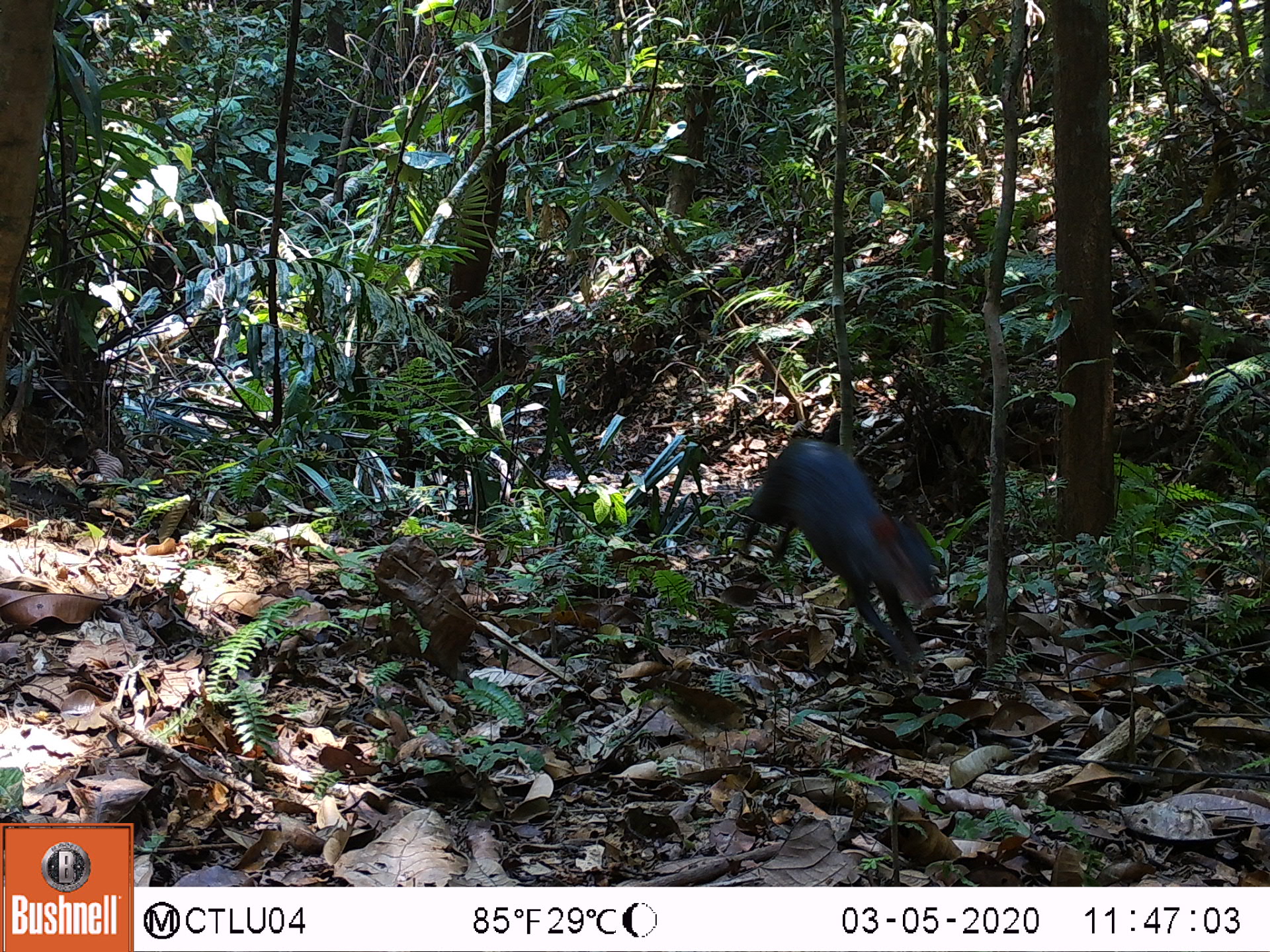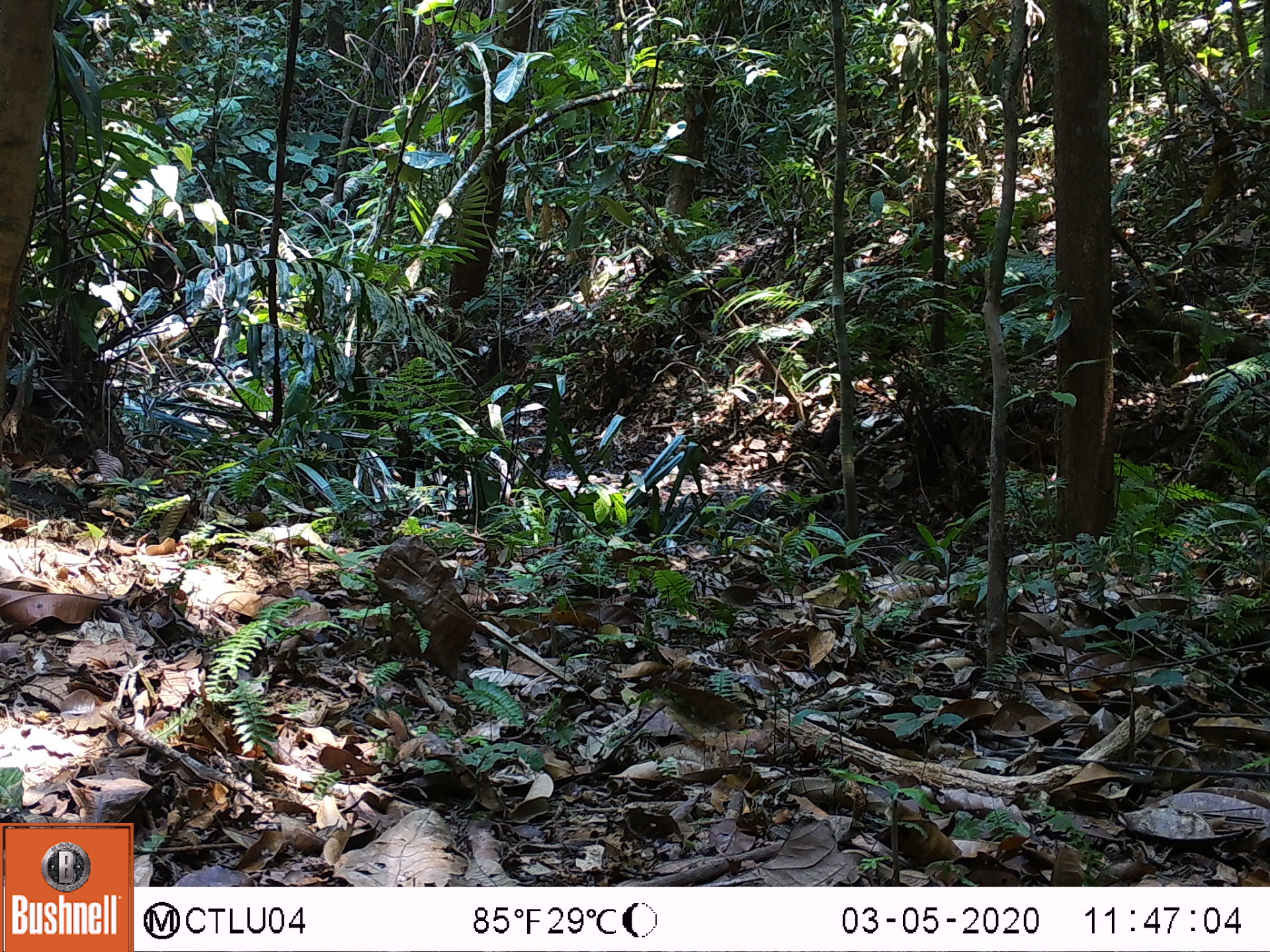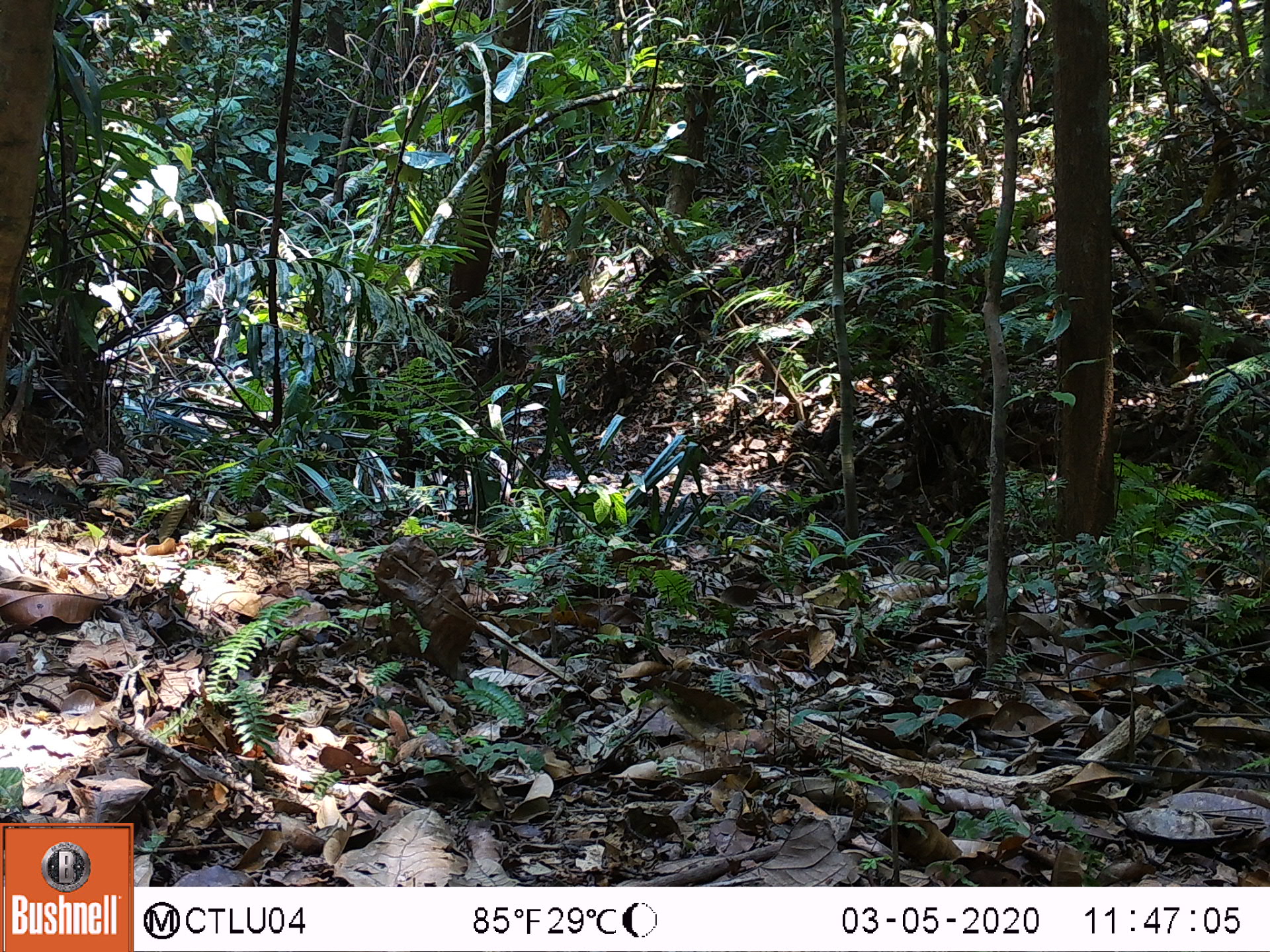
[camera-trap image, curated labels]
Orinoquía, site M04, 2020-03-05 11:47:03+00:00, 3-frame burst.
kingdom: Animalia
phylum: Chordata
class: Mammalia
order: Rodentia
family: Dasyproctidae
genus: Dasyprocta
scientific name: Dasyprocta fuliginosa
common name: black agouti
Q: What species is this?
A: Black agouti (Dasyprocta fuliginosa).